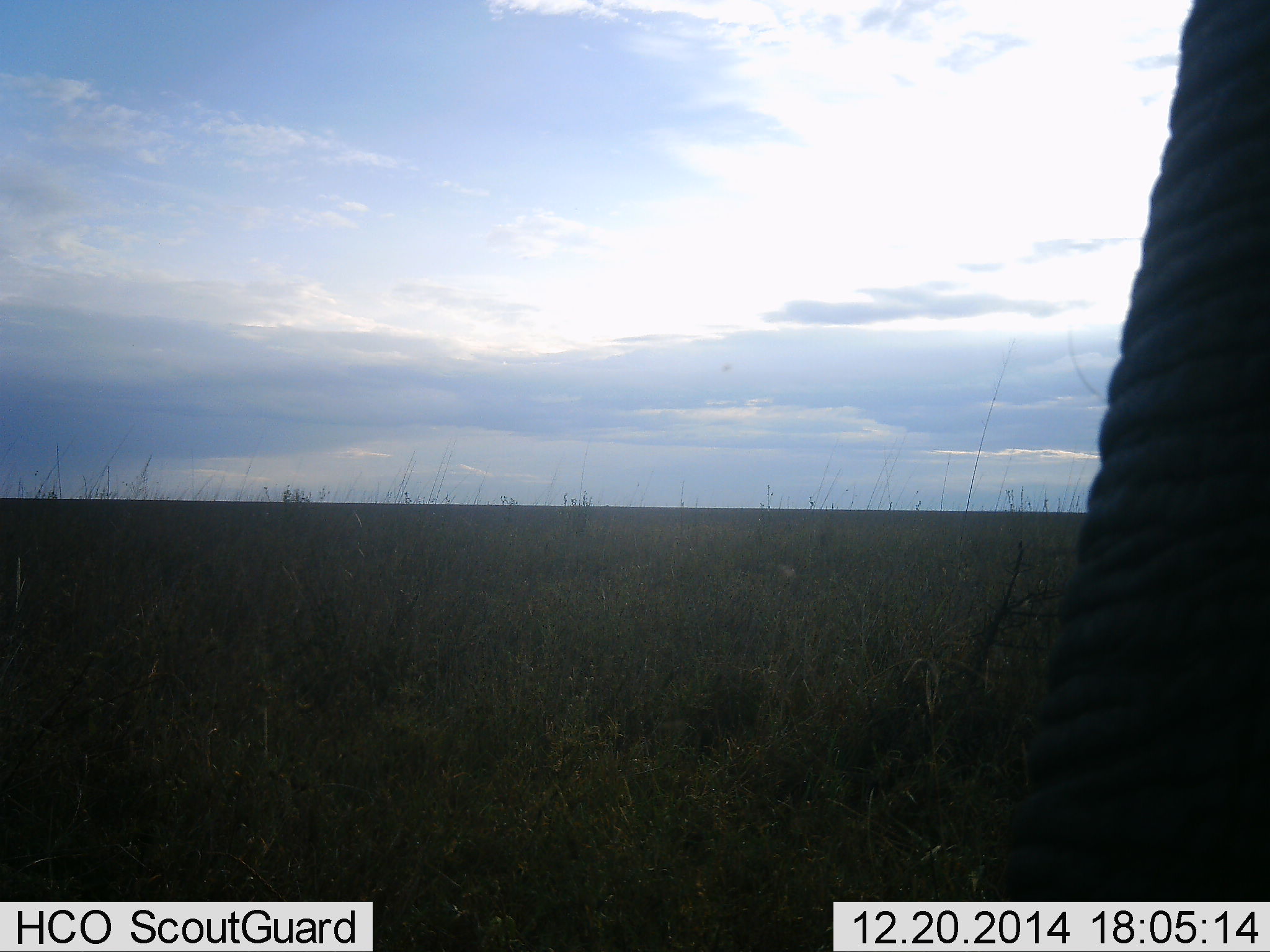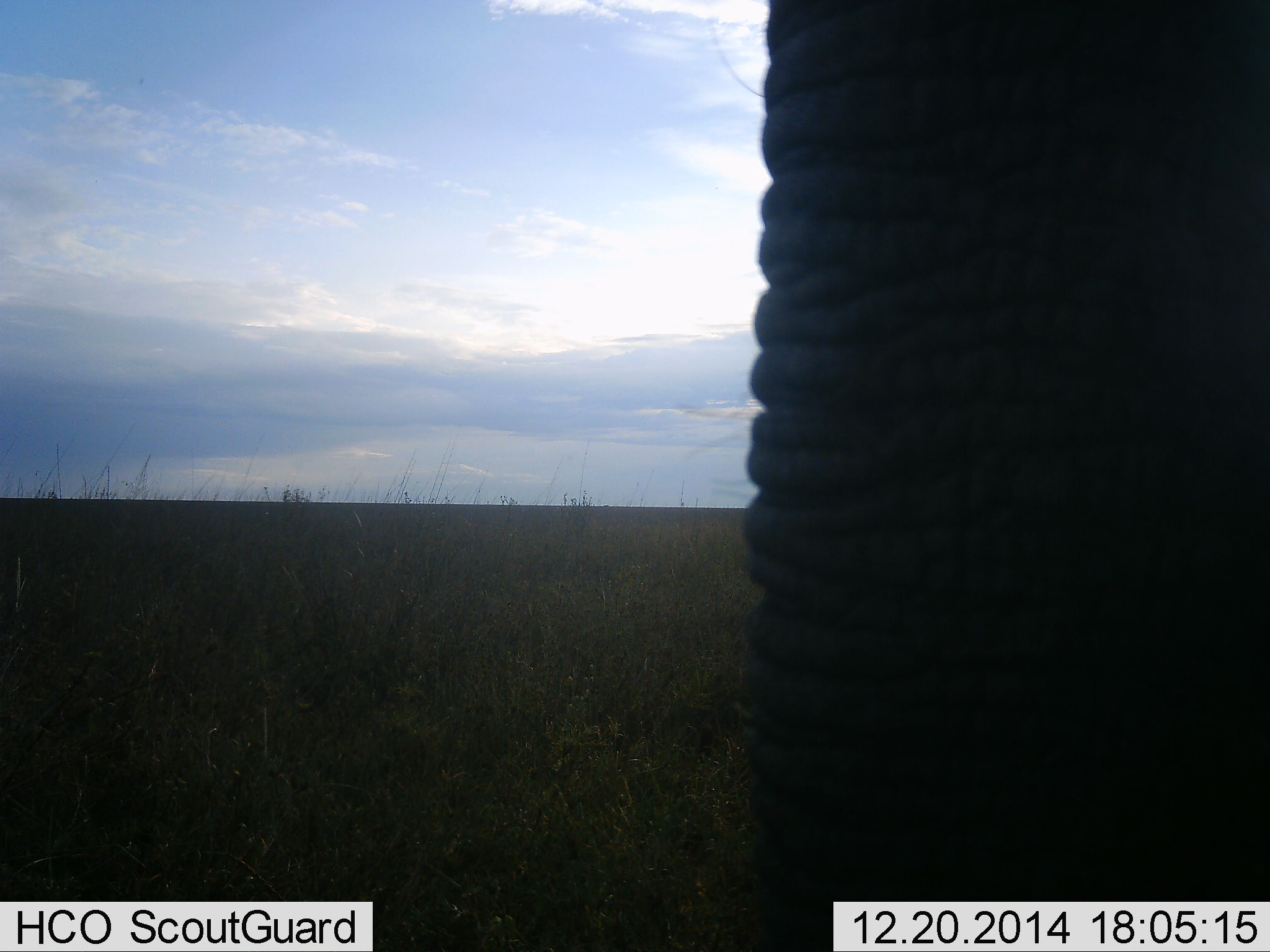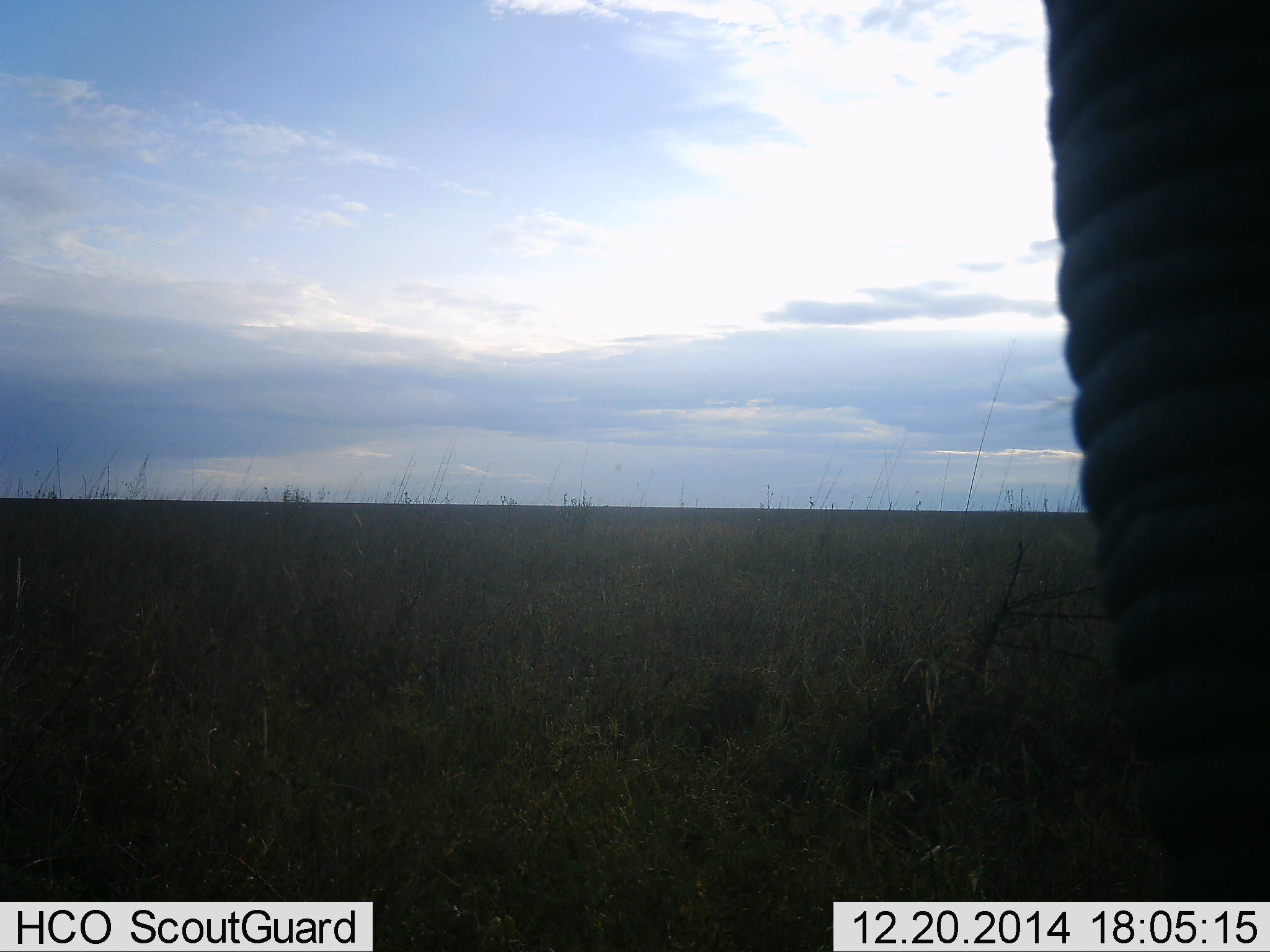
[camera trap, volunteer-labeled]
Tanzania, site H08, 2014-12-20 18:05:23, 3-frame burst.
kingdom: Animalia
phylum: Chordata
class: Mammalia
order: Proboscidea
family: Elephantidae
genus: Loxodonta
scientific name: Loxodonta africana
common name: african bush elephant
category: elephant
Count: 1.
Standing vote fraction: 70%.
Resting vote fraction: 0%.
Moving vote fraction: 30%.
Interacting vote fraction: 0%.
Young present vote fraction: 0%.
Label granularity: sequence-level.